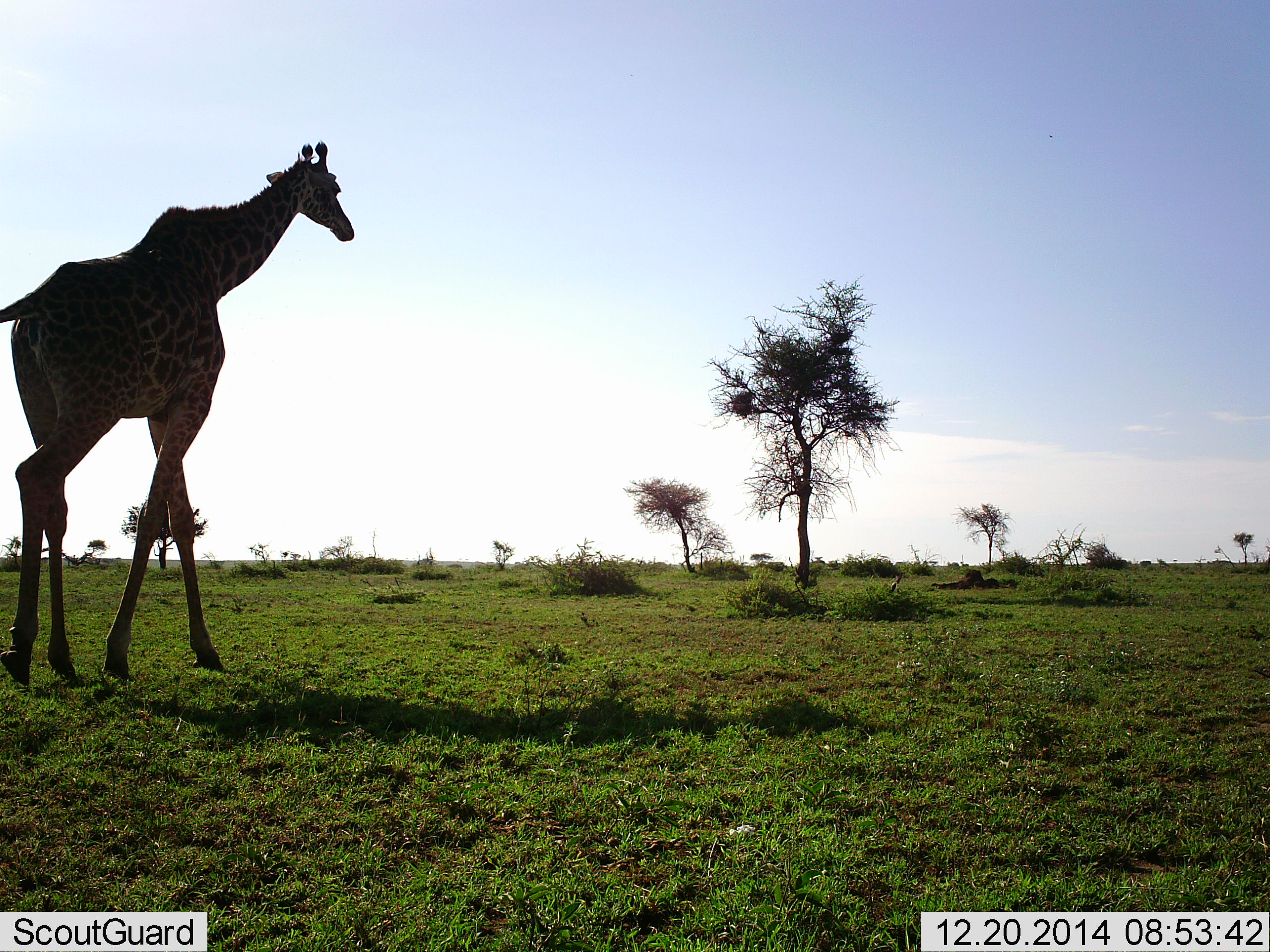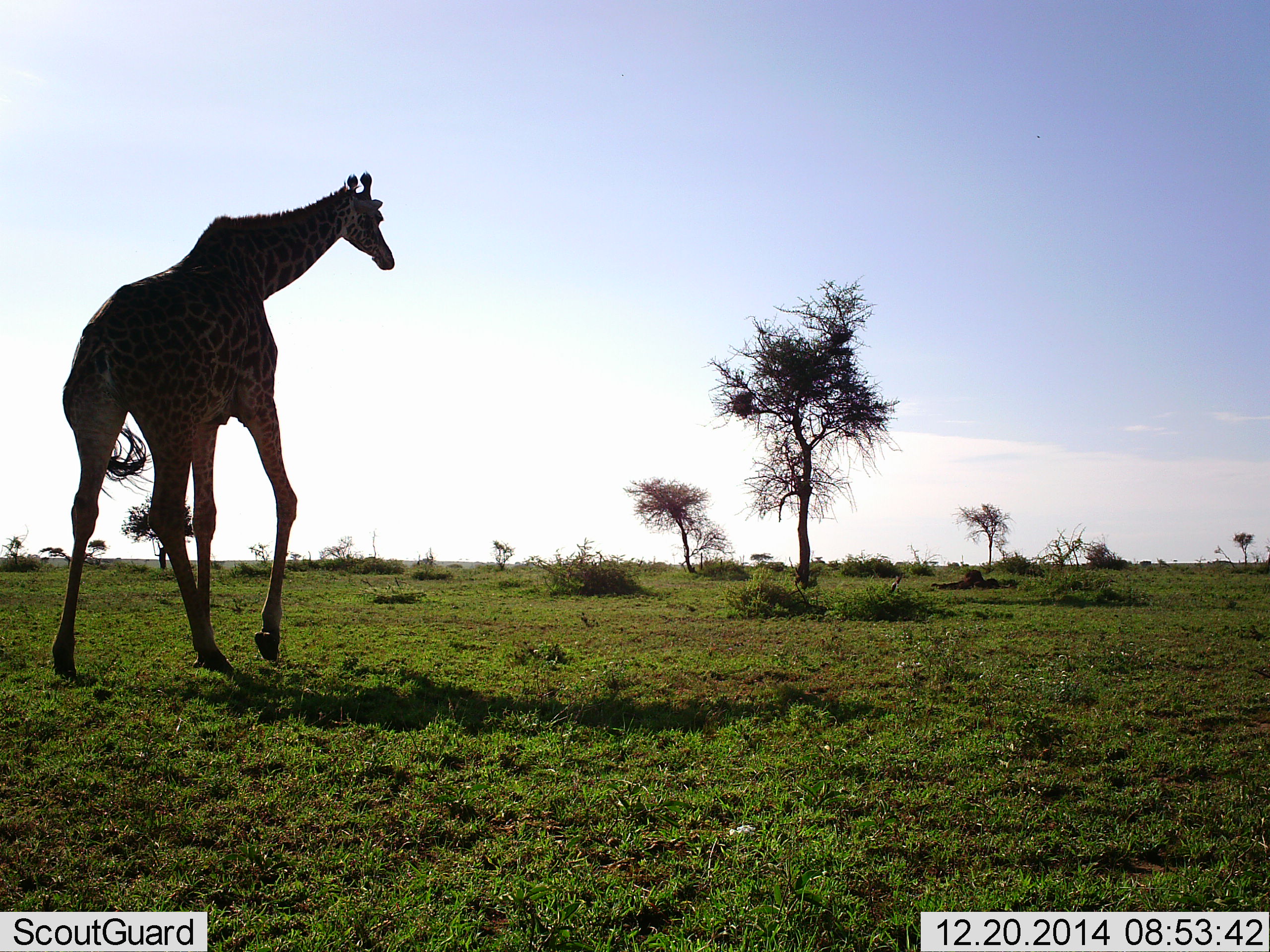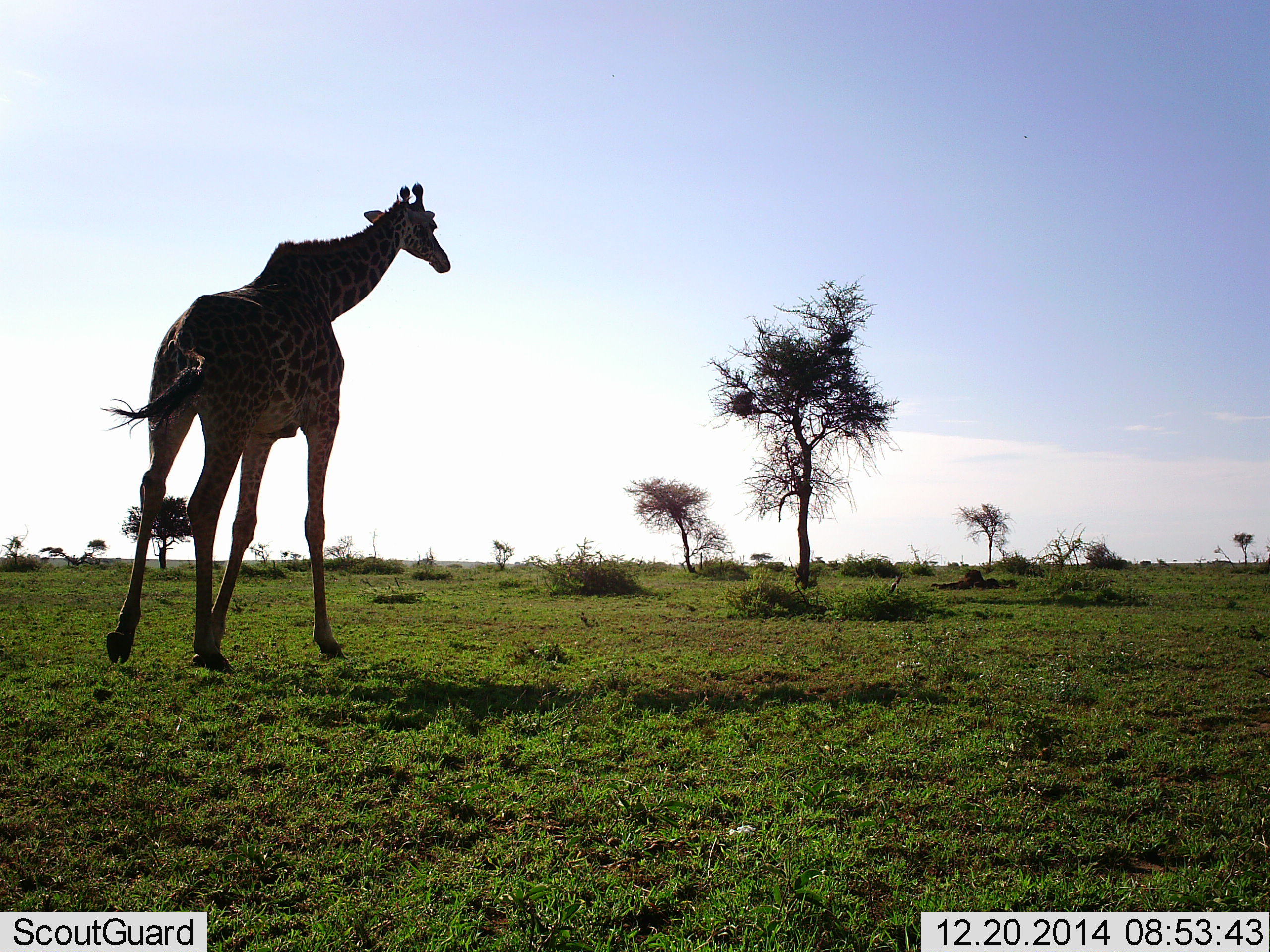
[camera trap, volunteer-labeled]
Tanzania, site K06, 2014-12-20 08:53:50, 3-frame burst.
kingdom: Animalia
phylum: Chordata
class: Mammalia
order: Artiodactyla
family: Giraffidae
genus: Giraffa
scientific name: Giraffa camelopardalis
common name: giraffe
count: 1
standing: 10%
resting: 0%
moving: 100%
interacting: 0%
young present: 0%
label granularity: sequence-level